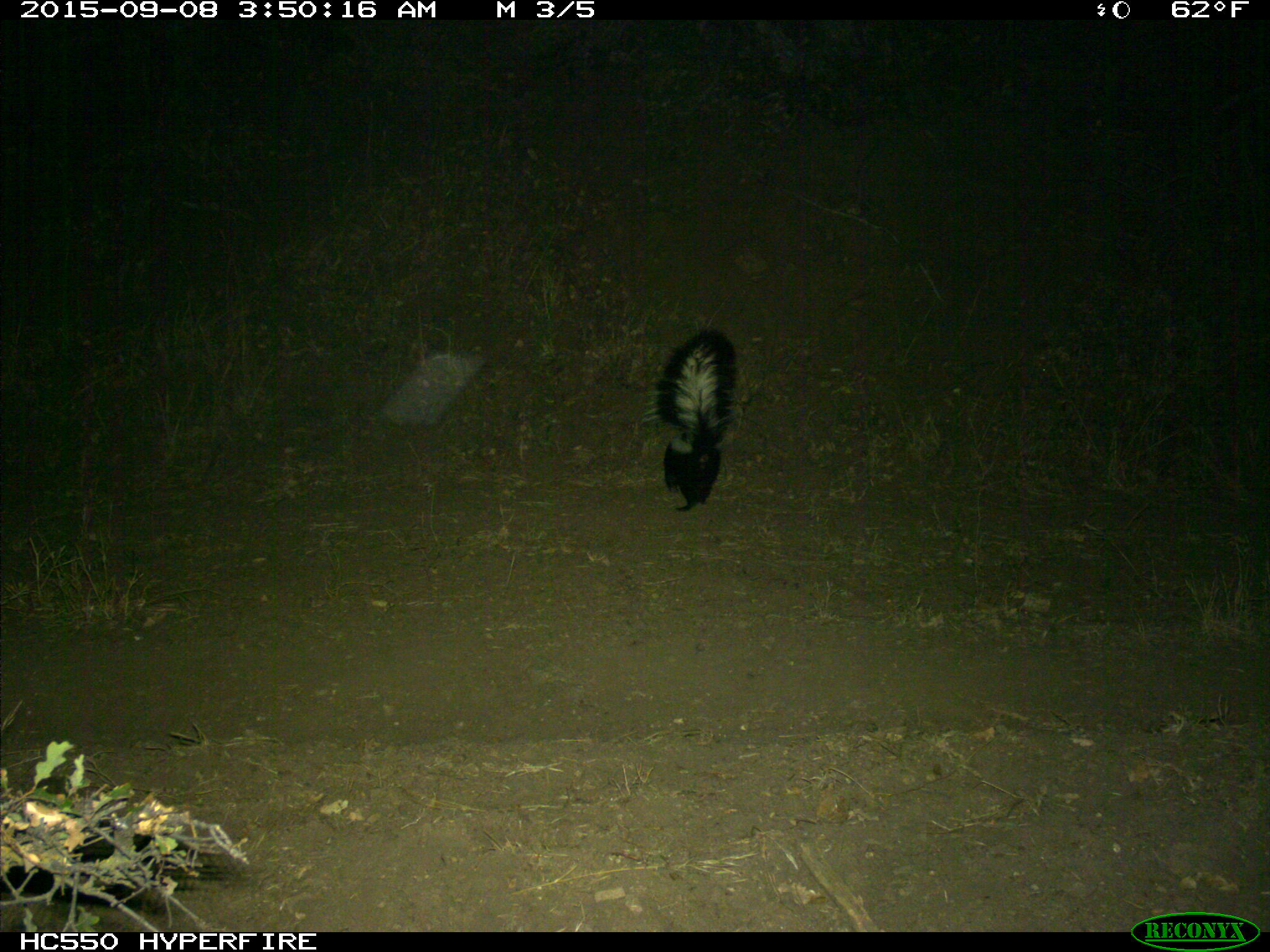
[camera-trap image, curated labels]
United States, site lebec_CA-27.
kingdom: Animalia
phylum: Chordata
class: Mammalia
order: Carnivora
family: Mephitidae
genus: Mephitis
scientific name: Mephitis mephitis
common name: striped skunk